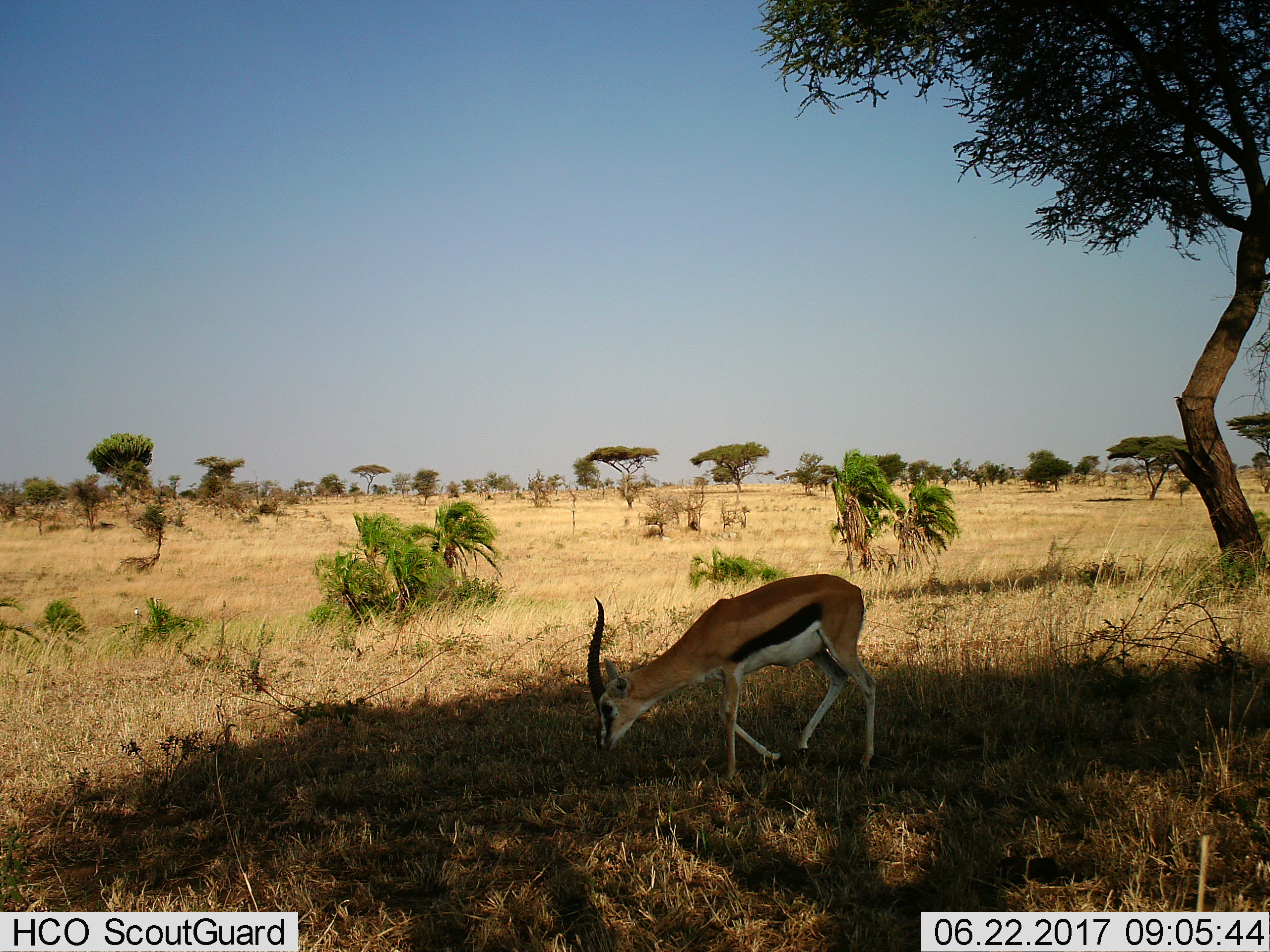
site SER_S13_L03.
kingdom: Animalia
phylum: Chordata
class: Mammalia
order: Artiodactyla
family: Bovidae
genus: Eudorcas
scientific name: Eudorcas thomsonii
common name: thomson's gazelle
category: gazellethomsons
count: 1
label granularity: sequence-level